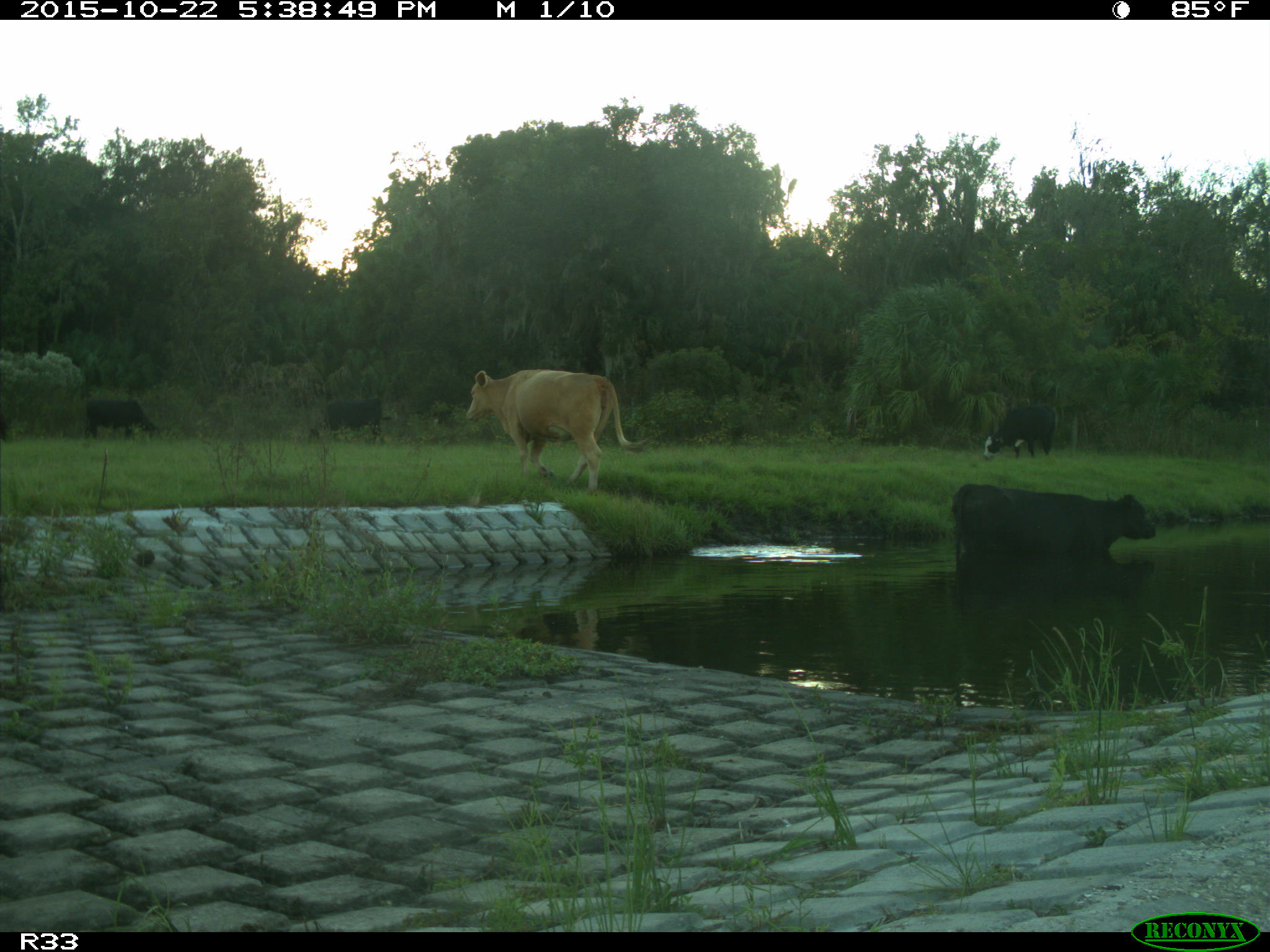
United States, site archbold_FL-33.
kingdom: Animalia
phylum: Chordata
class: Mammalia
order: Artiodactyla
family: Bovidae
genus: Bos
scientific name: Bos taurus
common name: domestic cow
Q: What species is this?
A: Bos taurus (domestic cow).